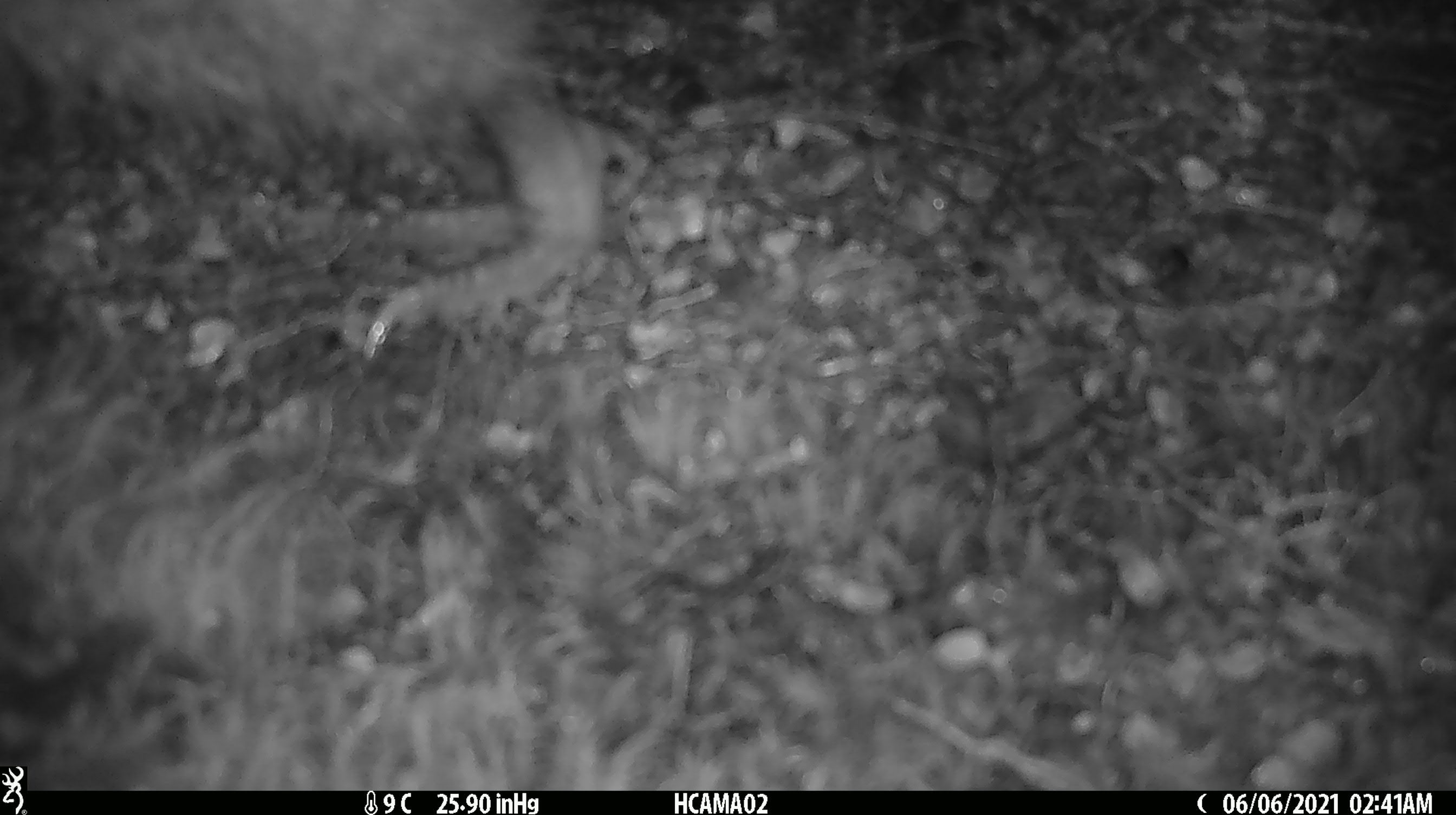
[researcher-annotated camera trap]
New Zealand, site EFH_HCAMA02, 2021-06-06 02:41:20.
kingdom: Animalia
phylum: Chordata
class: Aves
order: Apterygiformes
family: Apterygidae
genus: Apteryx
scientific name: Apteryx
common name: kiwi